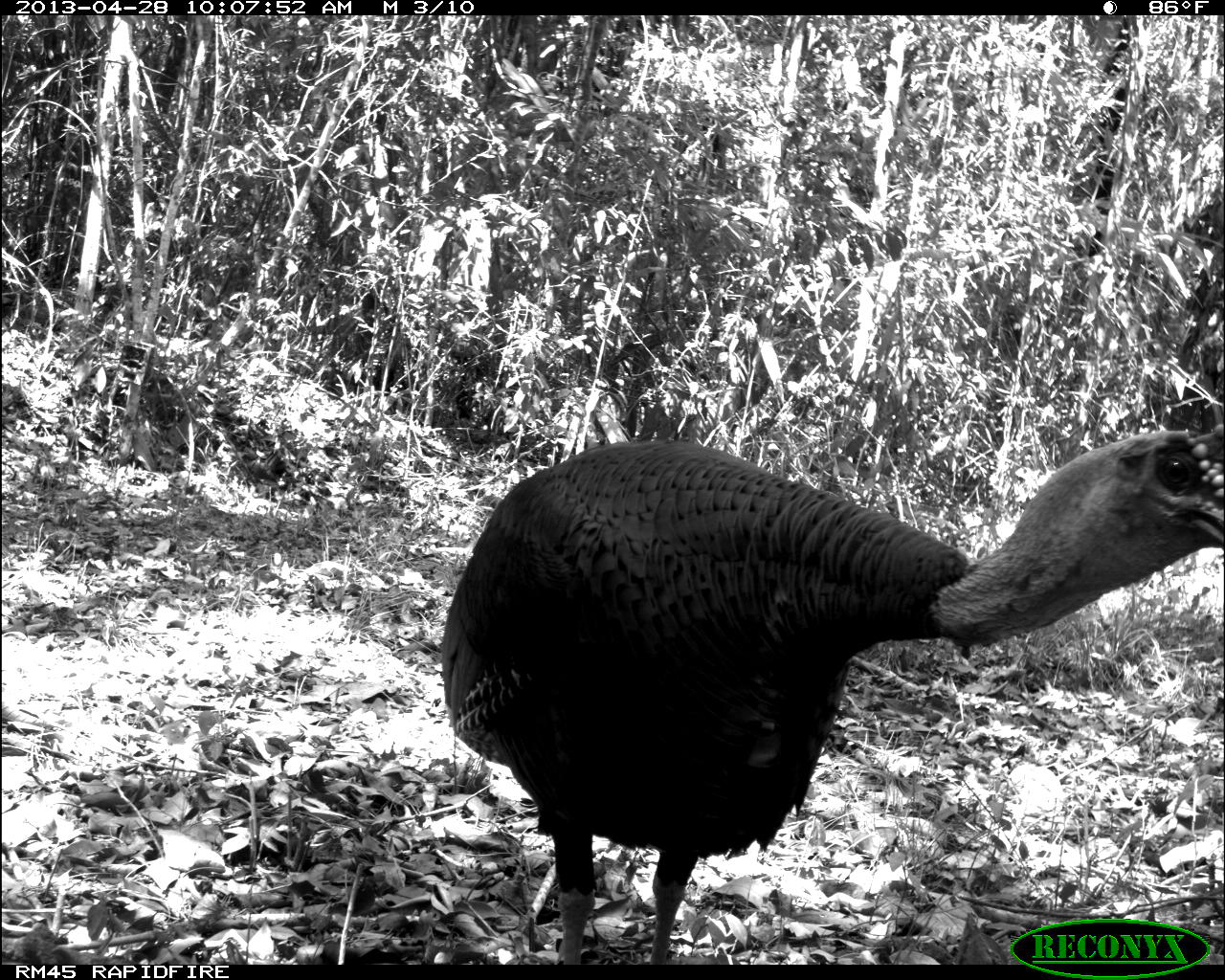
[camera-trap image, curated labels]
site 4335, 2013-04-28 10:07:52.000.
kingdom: Animalia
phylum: Chordata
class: Aves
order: Galliformes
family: Phasianidae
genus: Meleagris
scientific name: Meleagris ocellata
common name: ocellated turkey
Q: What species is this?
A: Meleagris ocellata (ocellated turkey).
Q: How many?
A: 1.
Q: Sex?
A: Male.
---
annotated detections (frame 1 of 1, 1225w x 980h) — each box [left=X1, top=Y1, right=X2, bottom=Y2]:
meleagris ocellata: [left=438, top=419, right=1223, bottom=965]